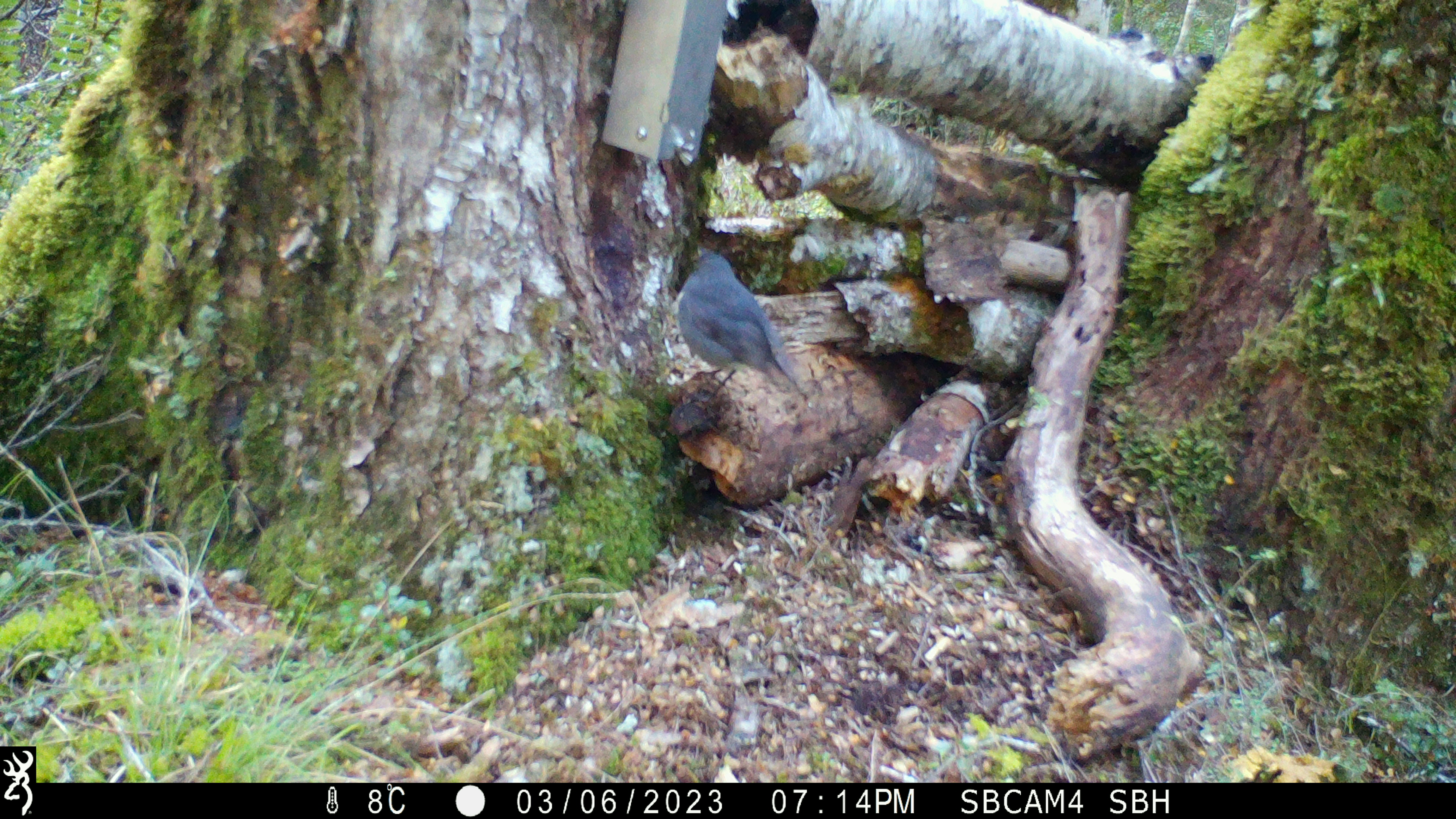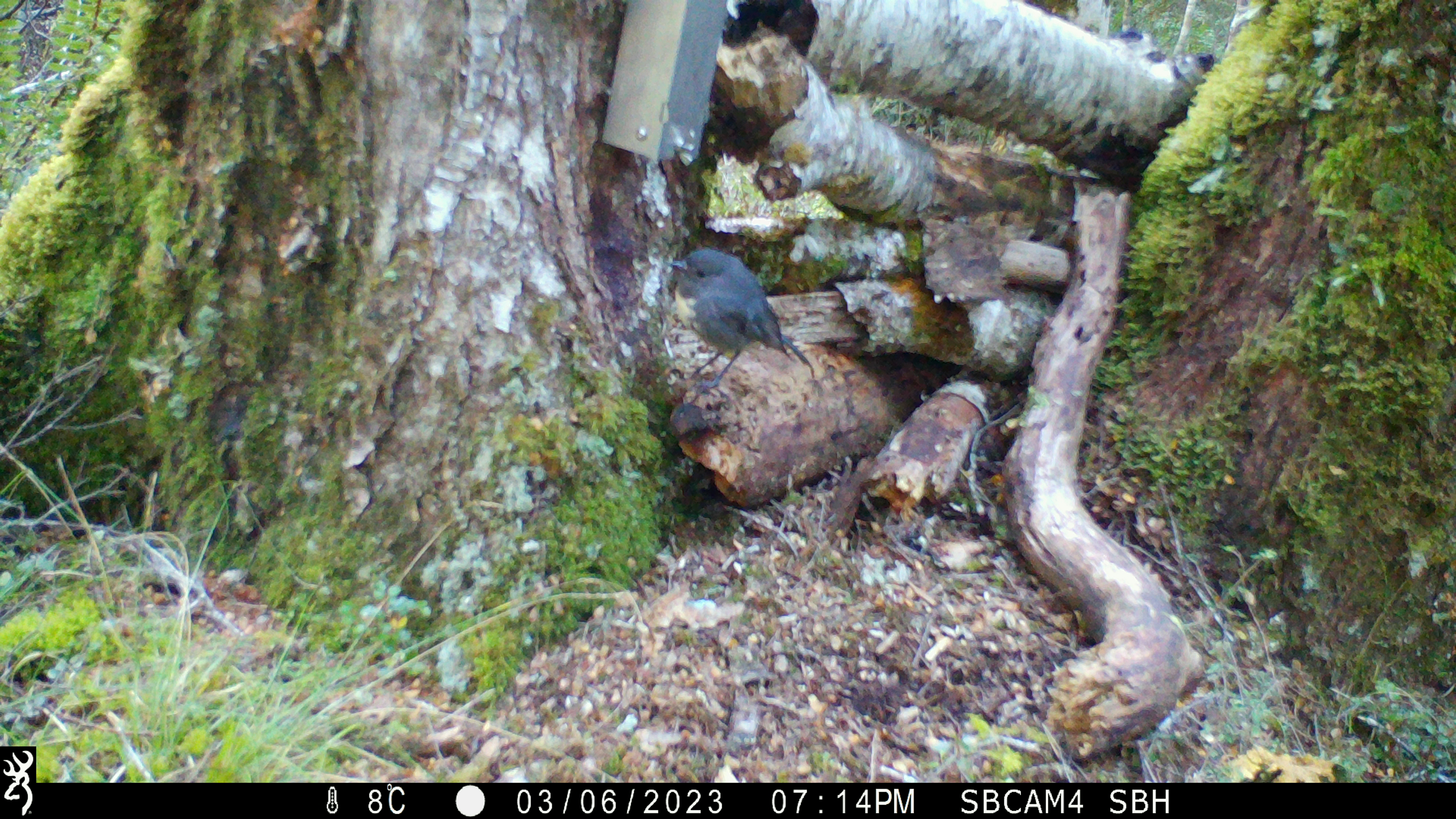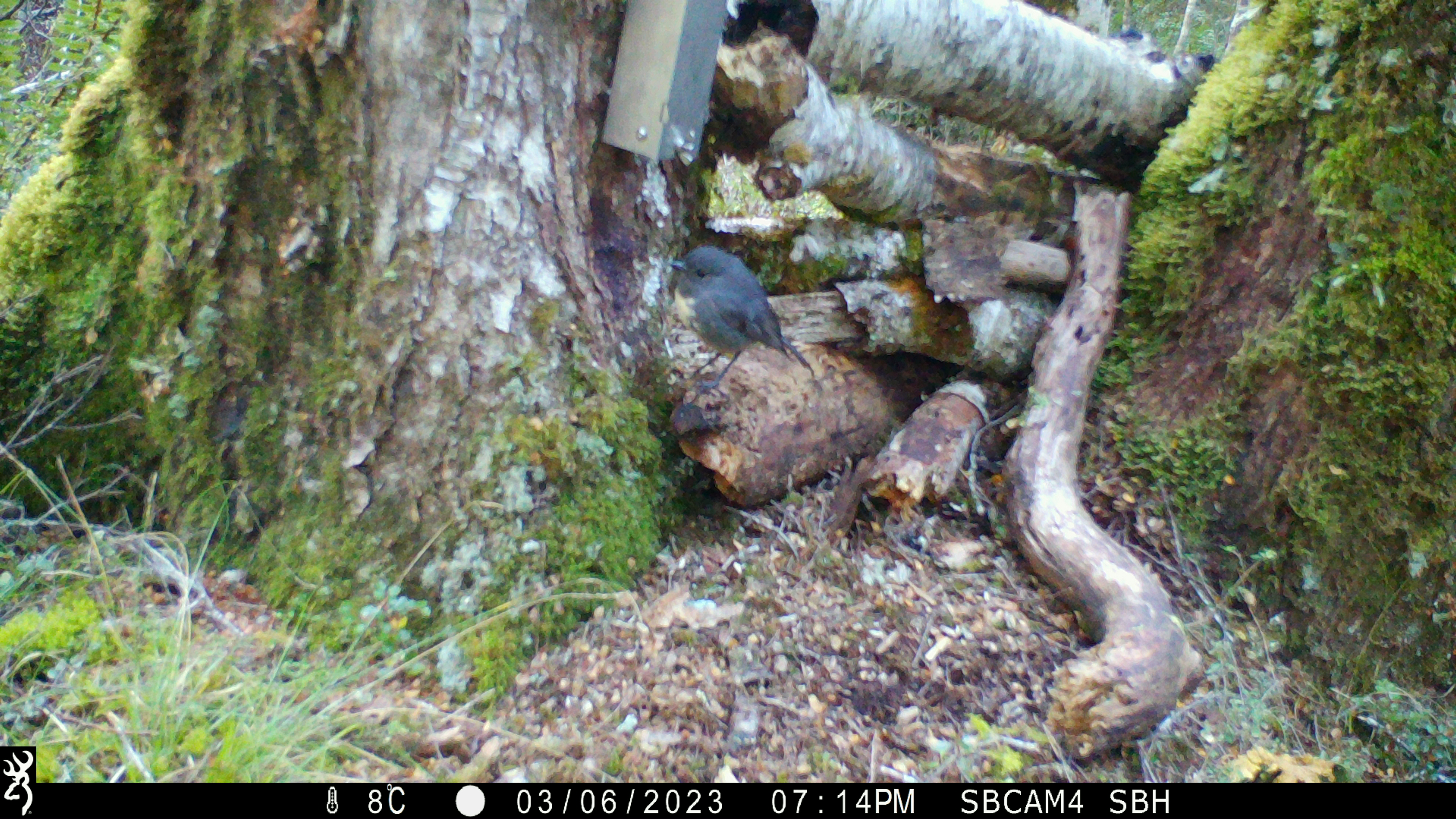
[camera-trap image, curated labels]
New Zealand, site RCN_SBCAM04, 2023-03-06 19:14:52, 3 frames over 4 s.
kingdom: Animalia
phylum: Chordata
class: Aves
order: Passeriformes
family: Petroicidae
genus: Petroica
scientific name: Petroica australis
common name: new zealand robin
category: robin